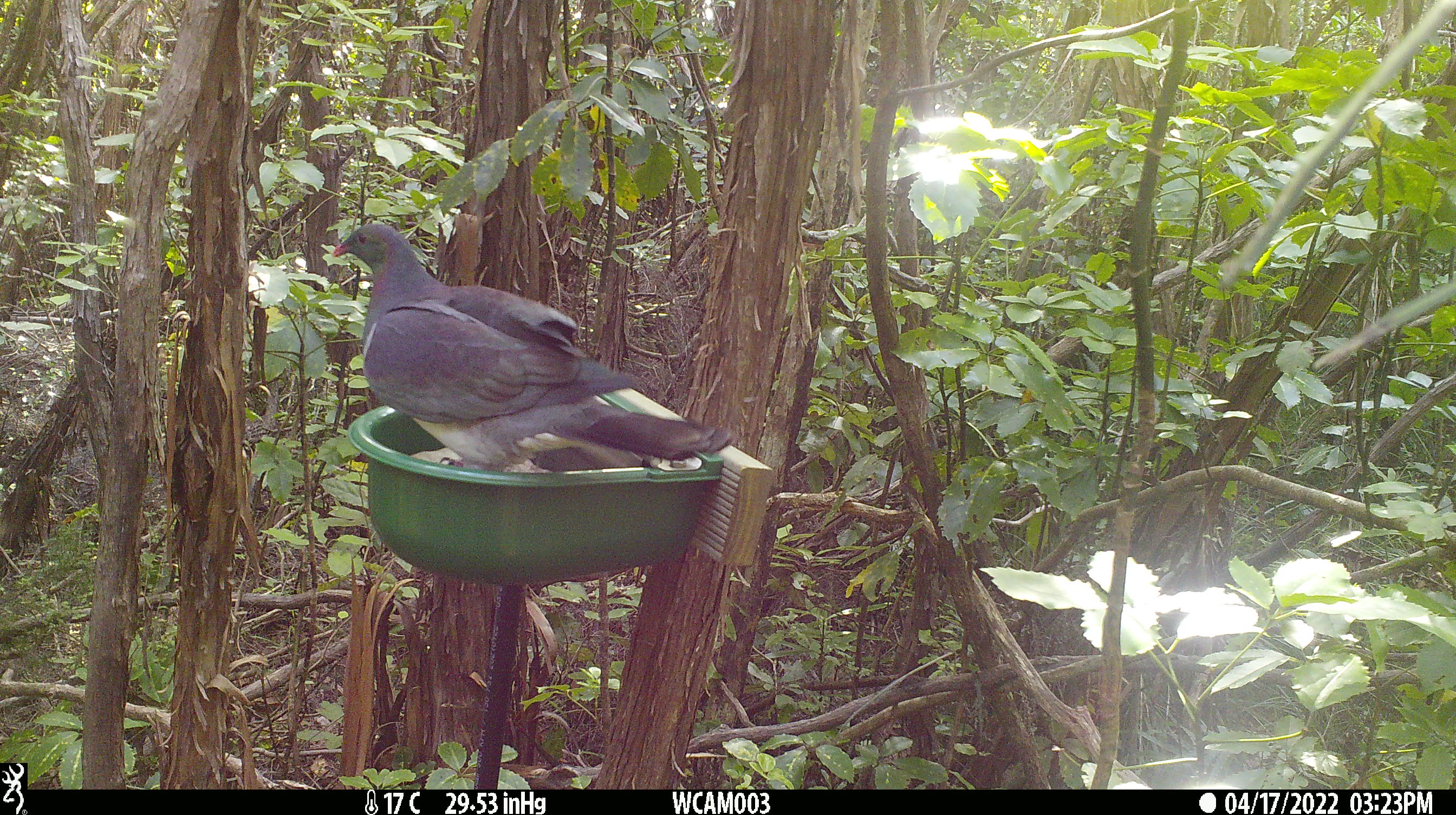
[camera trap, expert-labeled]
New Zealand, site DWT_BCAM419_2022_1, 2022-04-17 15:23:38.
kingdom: Animalia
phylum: Chordata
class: Aves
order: Columbiformes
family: Columbidae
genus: Hemiphaga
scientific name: Hemiphaga novaeseelandiae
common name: new zealand pigeon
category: kereru